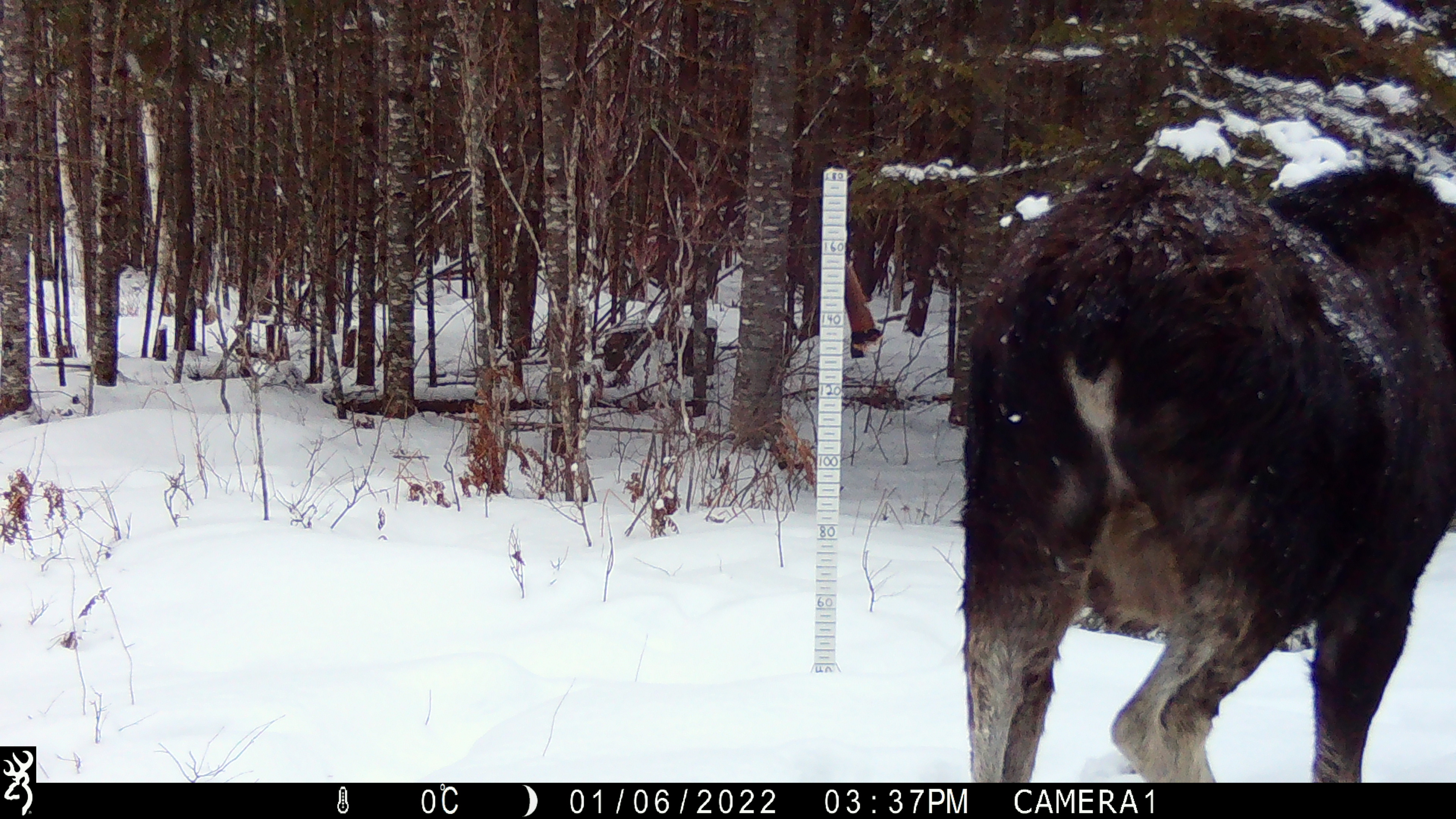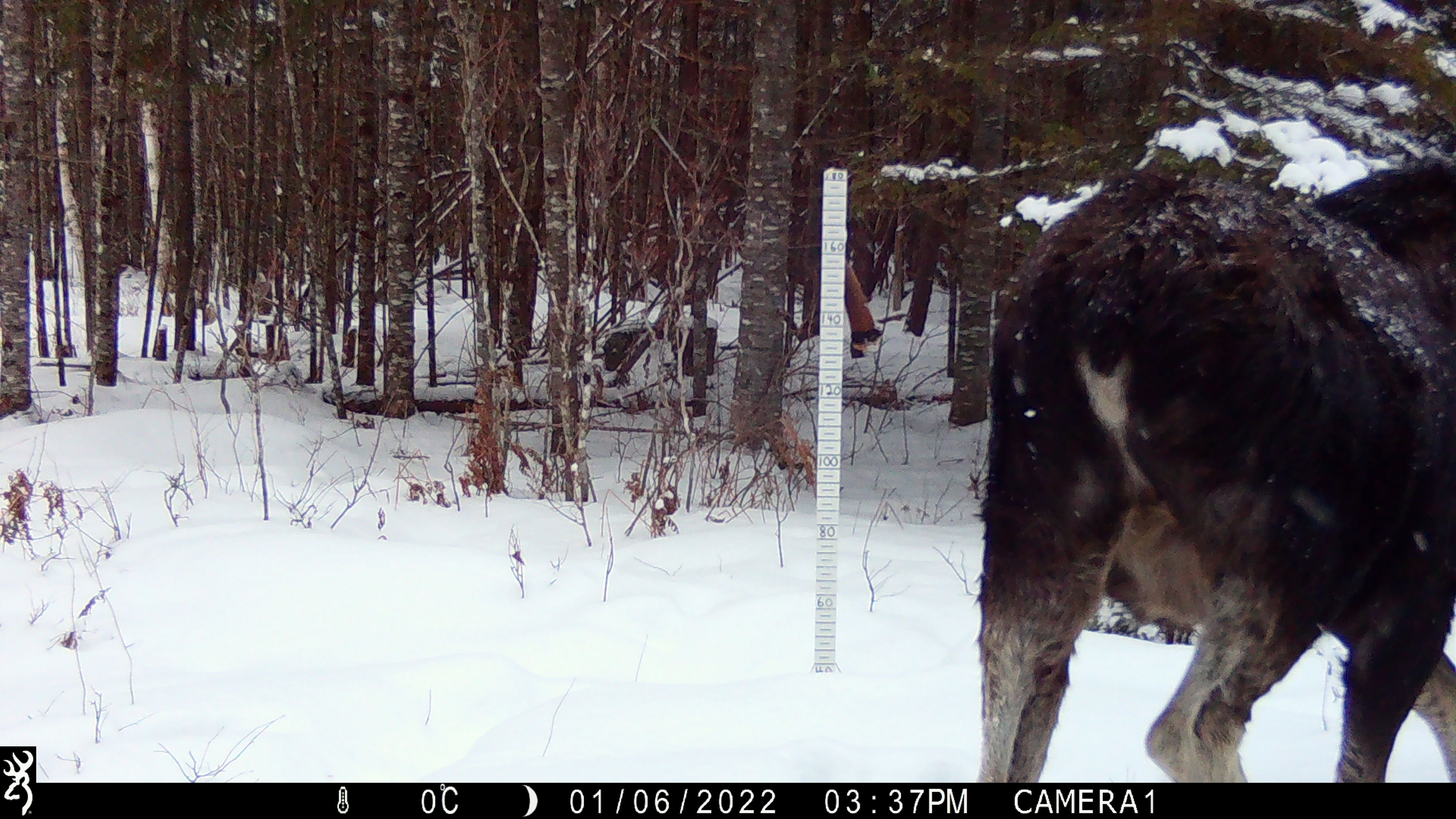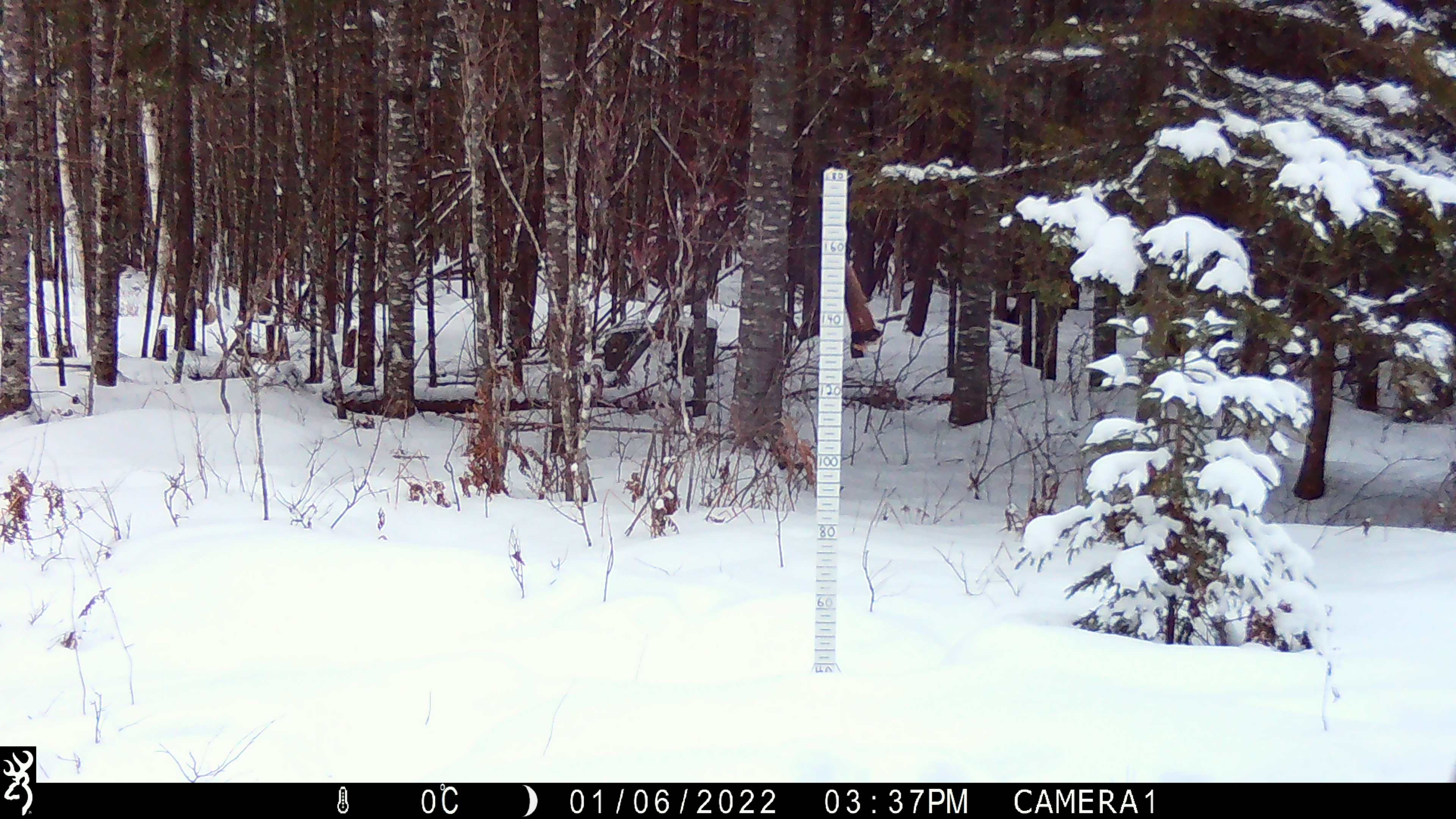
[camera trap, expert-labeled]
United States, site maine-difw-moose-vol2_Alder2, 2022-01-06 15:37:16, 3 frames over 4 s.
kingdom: Animalia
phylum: Chordata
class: Mammalia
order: Artiodactyla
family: Cervidae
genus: Alces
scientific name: Alces alces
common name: moose